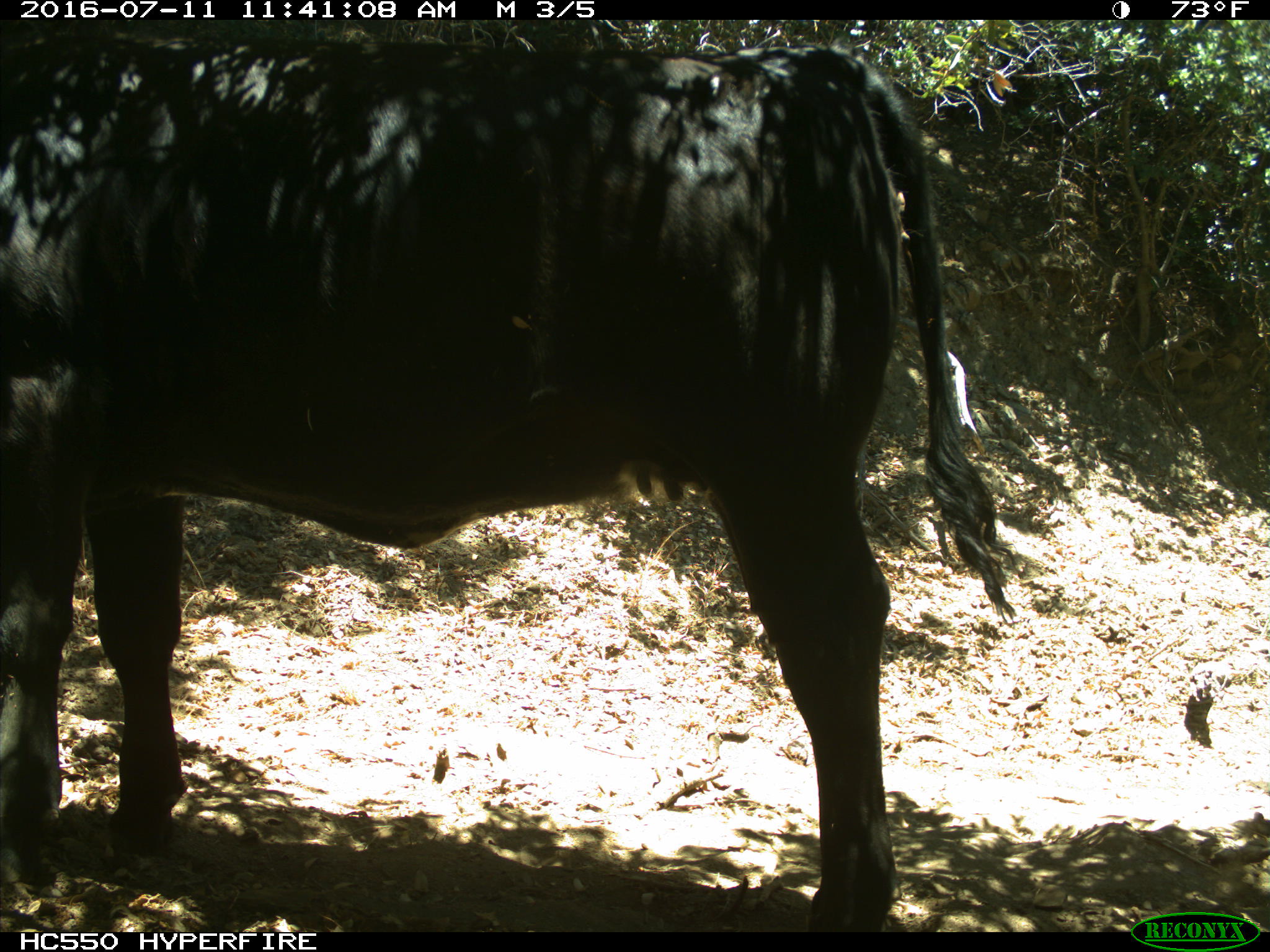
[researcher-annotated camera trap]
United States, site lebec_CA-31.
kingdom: Animalia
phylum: Chordata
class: Mammalia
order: Artiodactyla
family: Bovidae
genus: Bos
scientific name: Bos taurus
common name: domestic cow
Bos taurus (domestic cow).